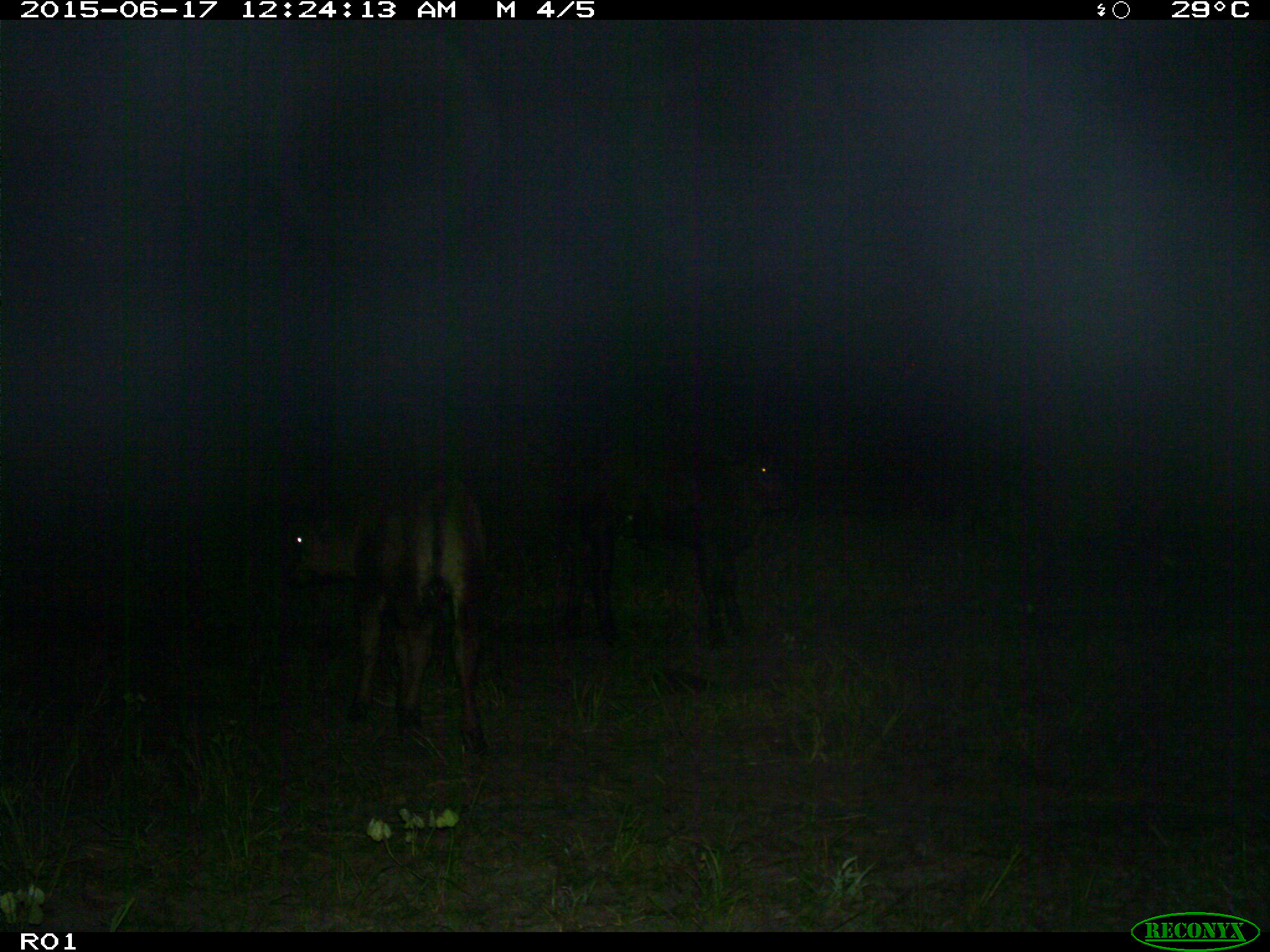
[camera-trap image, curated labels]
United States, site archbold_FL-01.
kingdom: Animalia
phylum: Chordata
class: Mammalia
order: Artiodactyla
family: Bovidae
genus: Bos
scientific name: Bos taurus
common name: domestic cow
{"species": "Bos taurus (domestic cow)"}